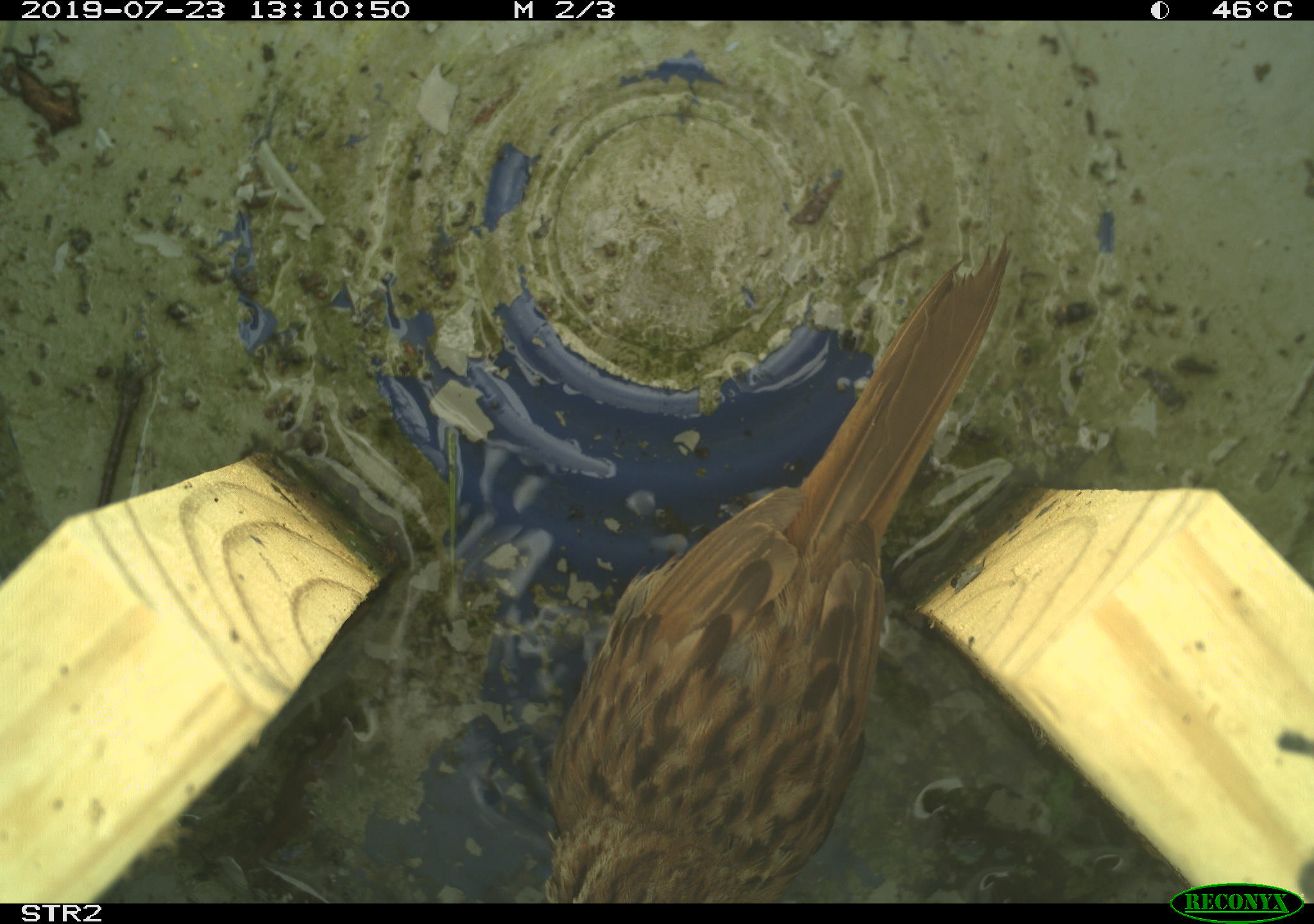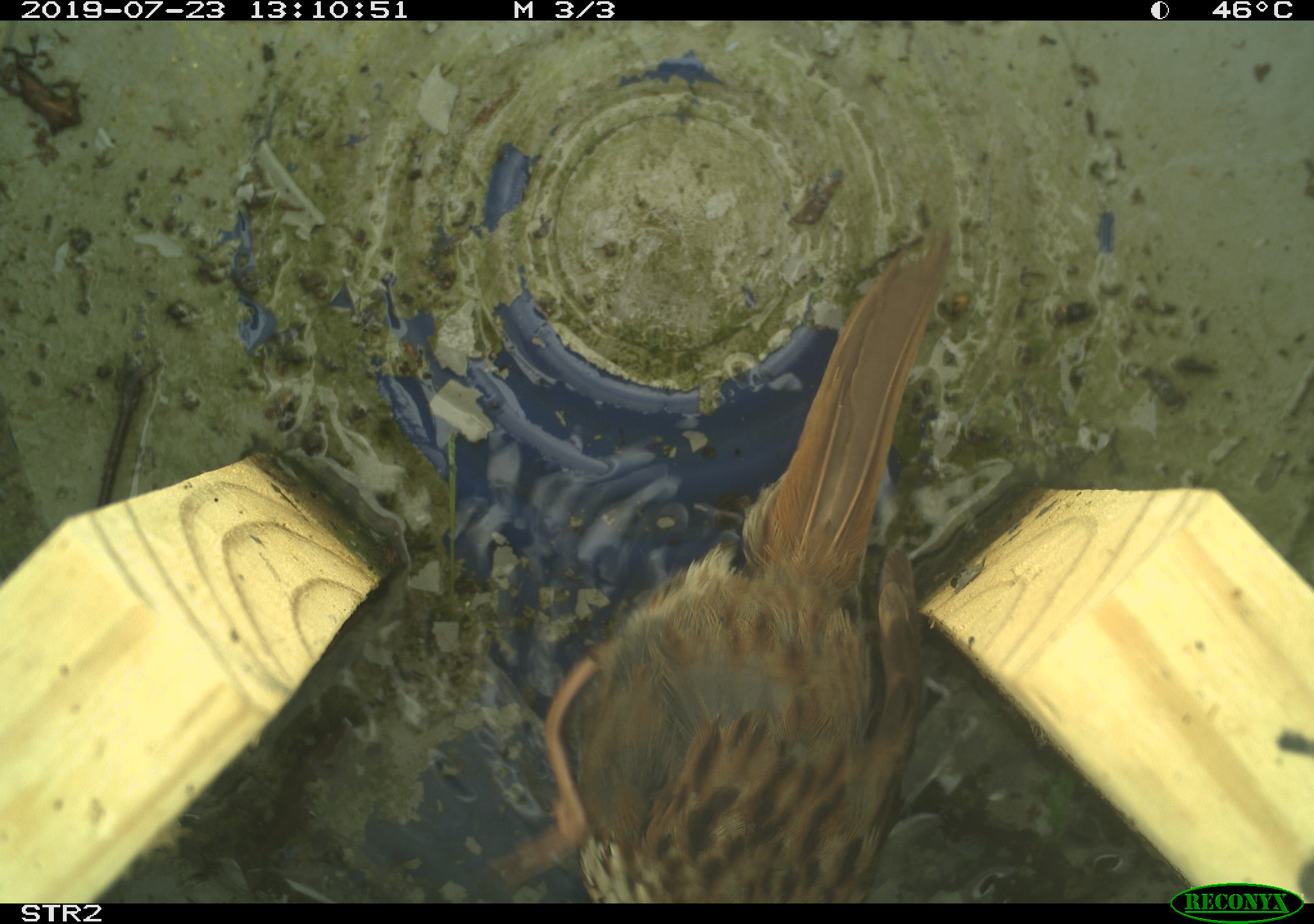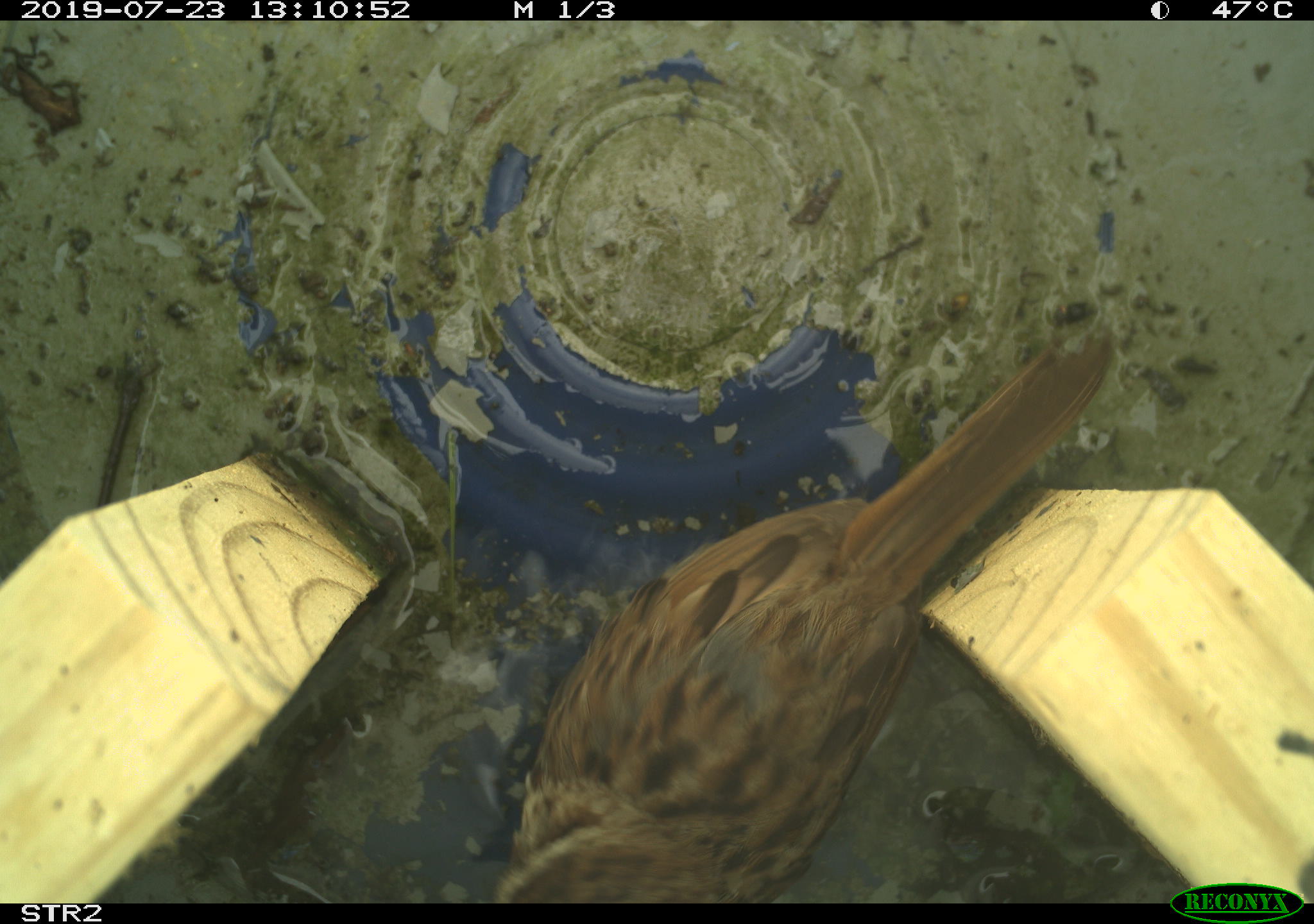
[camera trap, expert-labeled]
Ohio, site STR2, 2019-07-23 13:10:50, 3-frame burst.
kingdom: Animalia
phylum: Chordata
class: Aves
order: Passeriformes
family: Passerellidae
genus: Melospiza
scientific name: Melospiza melodia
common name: song sparrow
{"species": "song sparrow (Melospiza melodia)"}